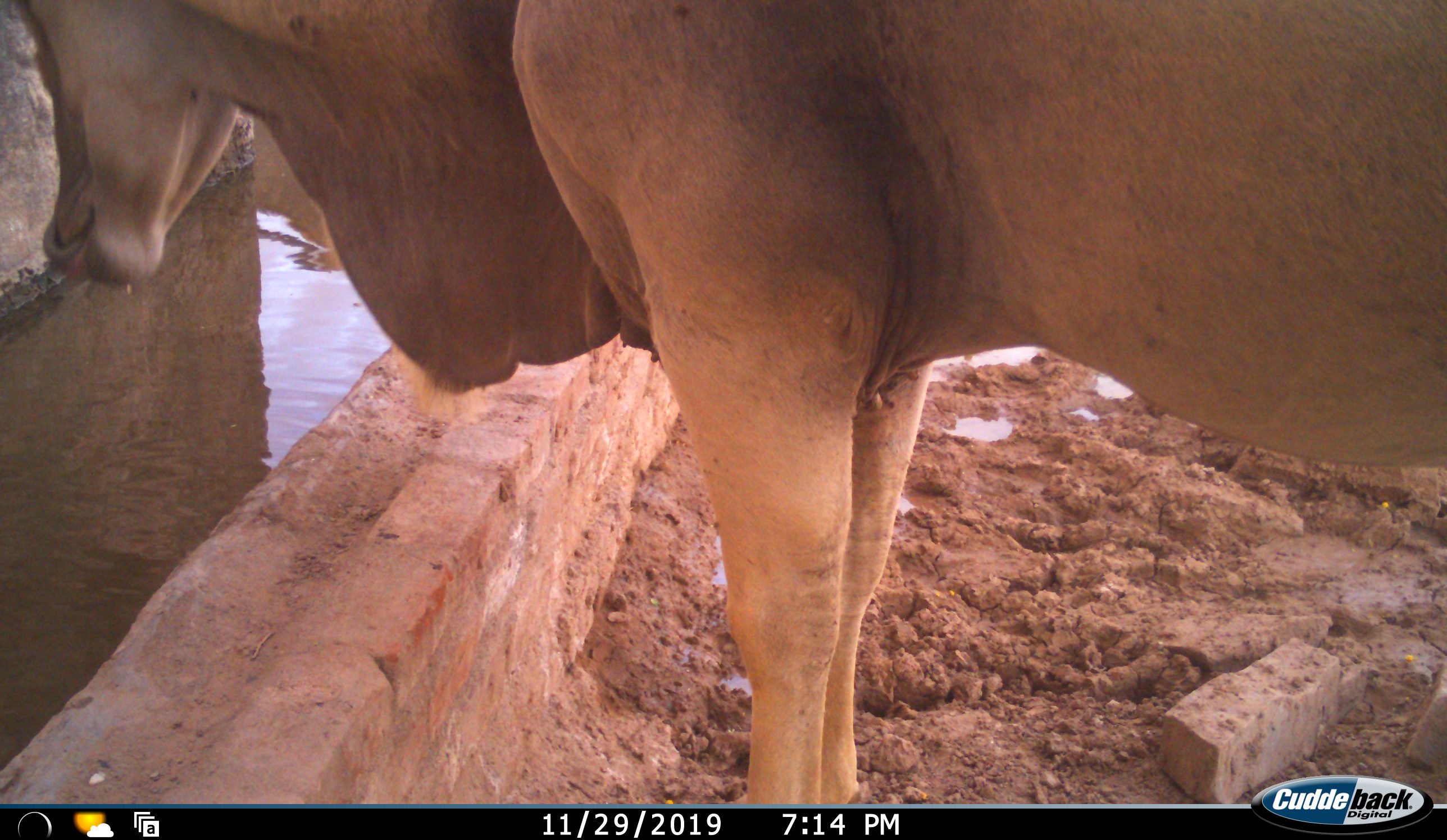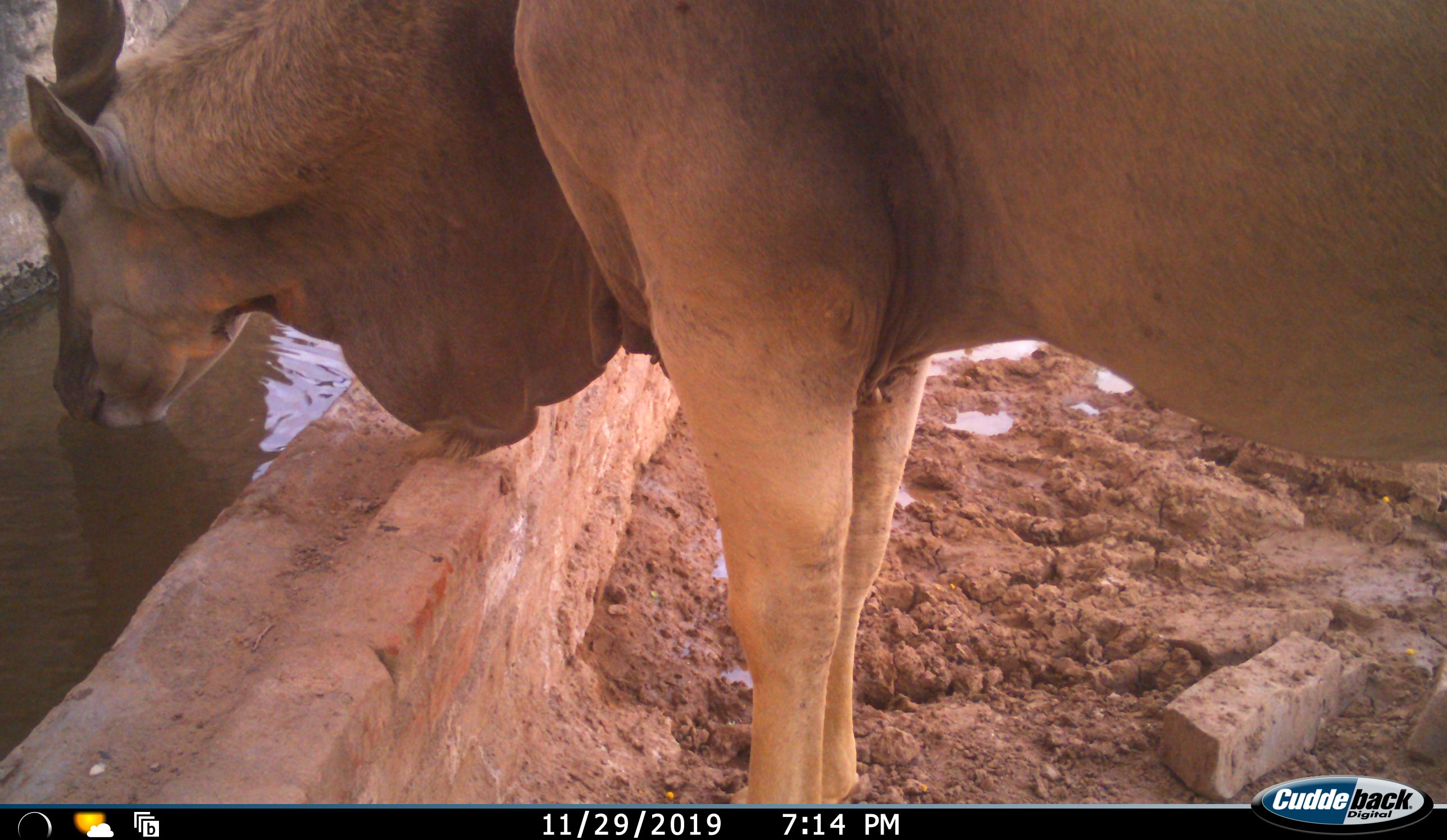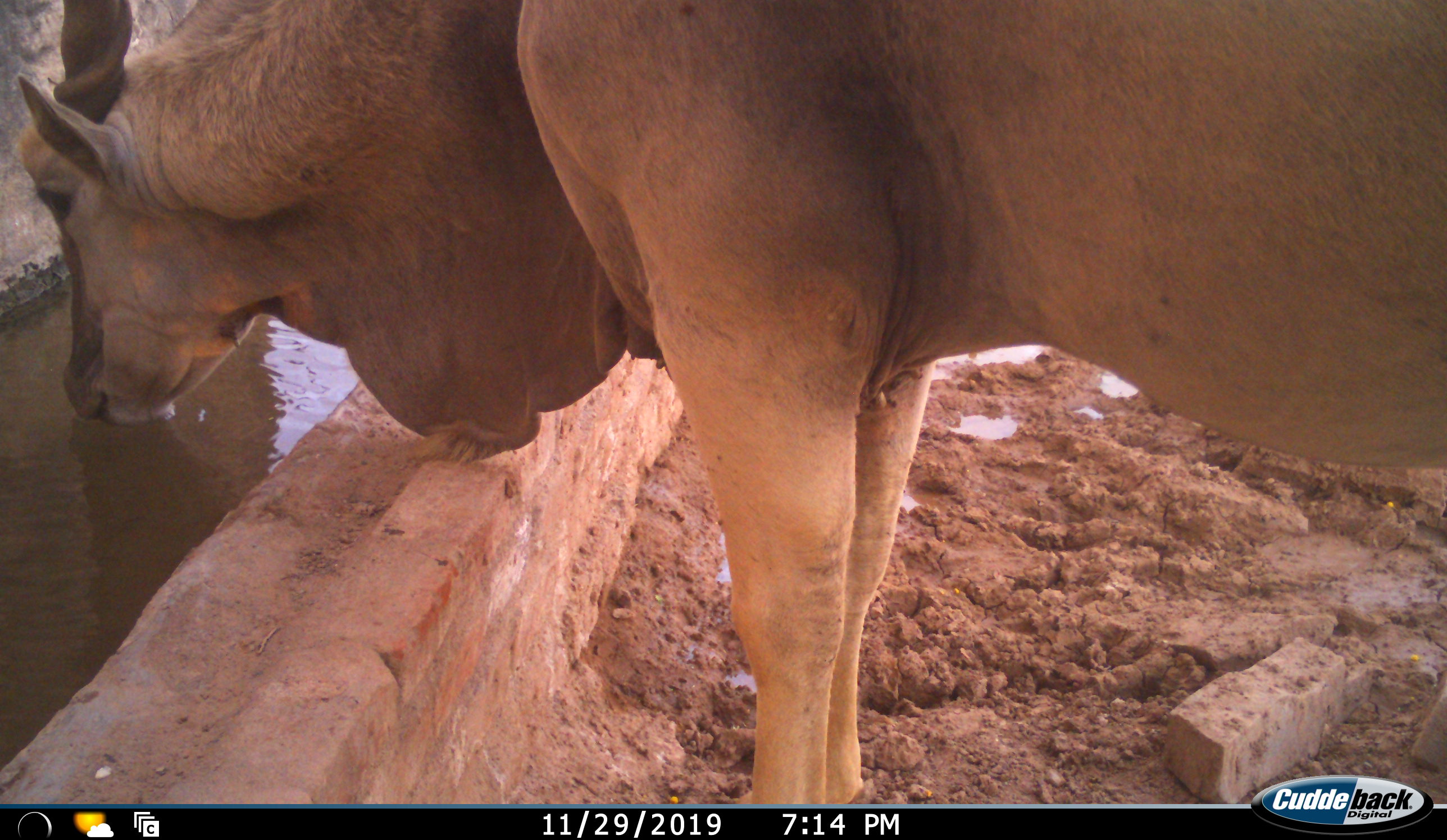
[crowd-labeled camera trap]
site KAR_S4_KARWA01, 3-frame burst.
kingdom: Animalia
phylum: Chordata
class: Mammalia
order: Artiodactyla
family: Bovidae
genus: Tragelaphus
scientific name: Tragelaphus oryx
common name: eland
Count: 1.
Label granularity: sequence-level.